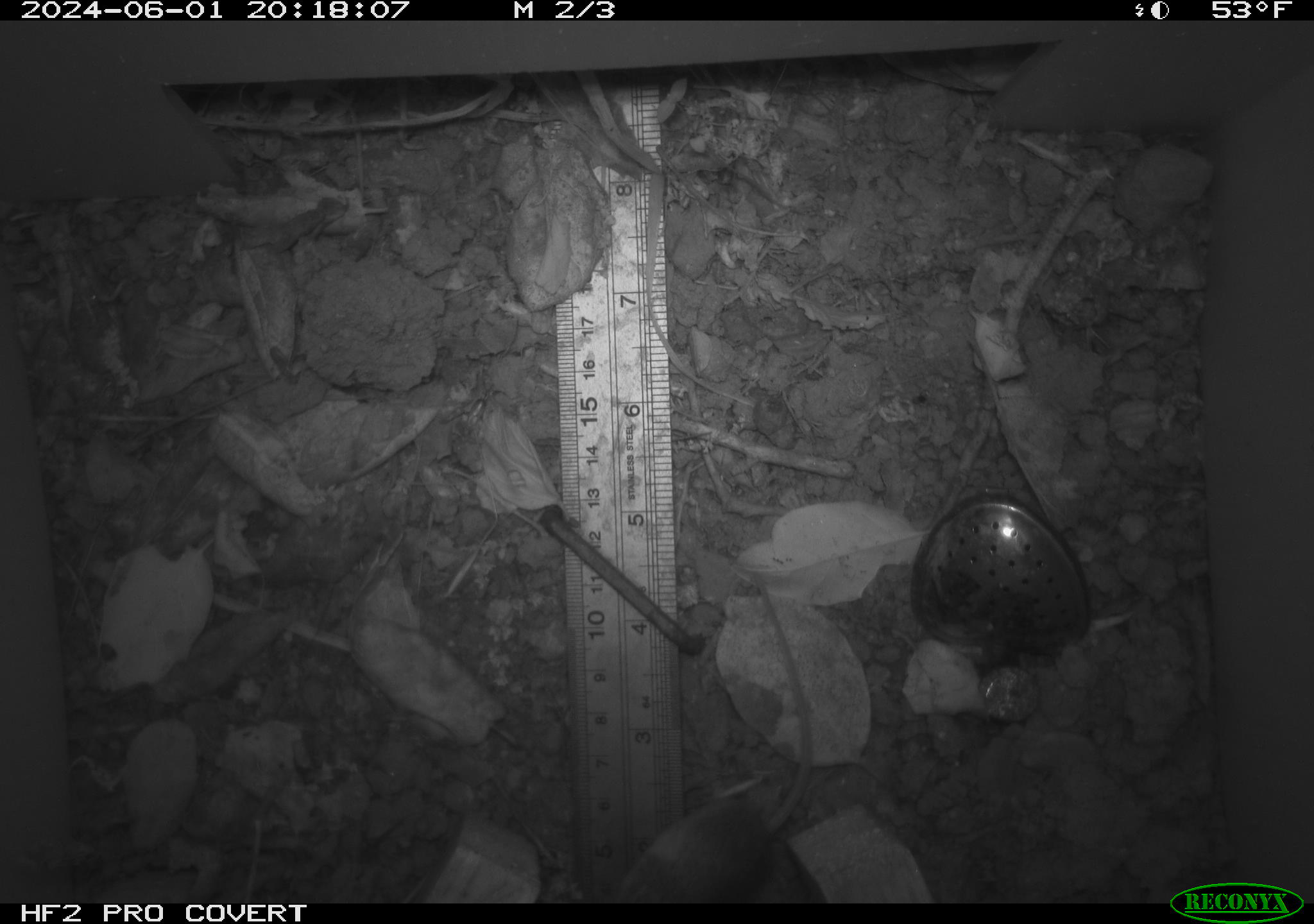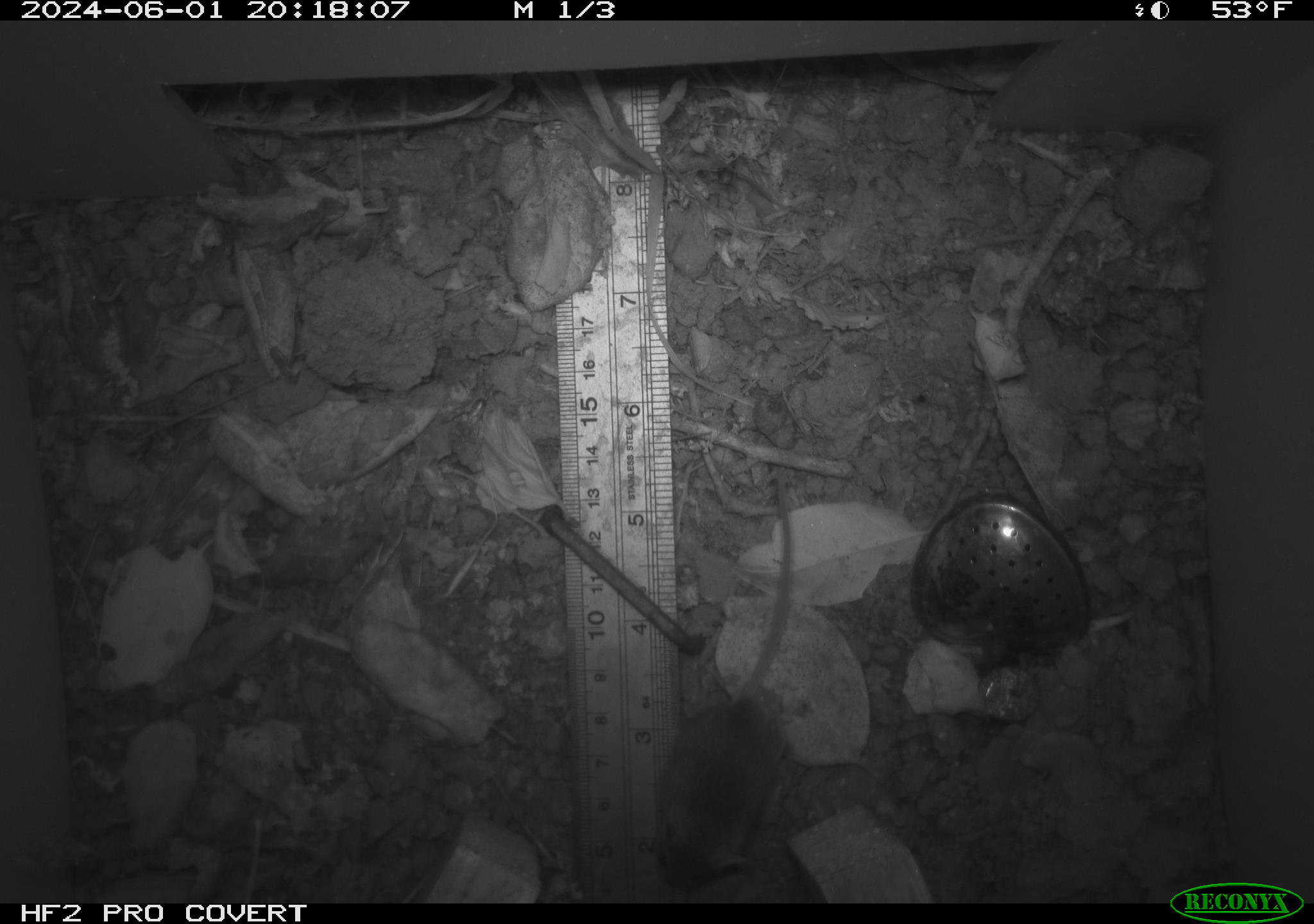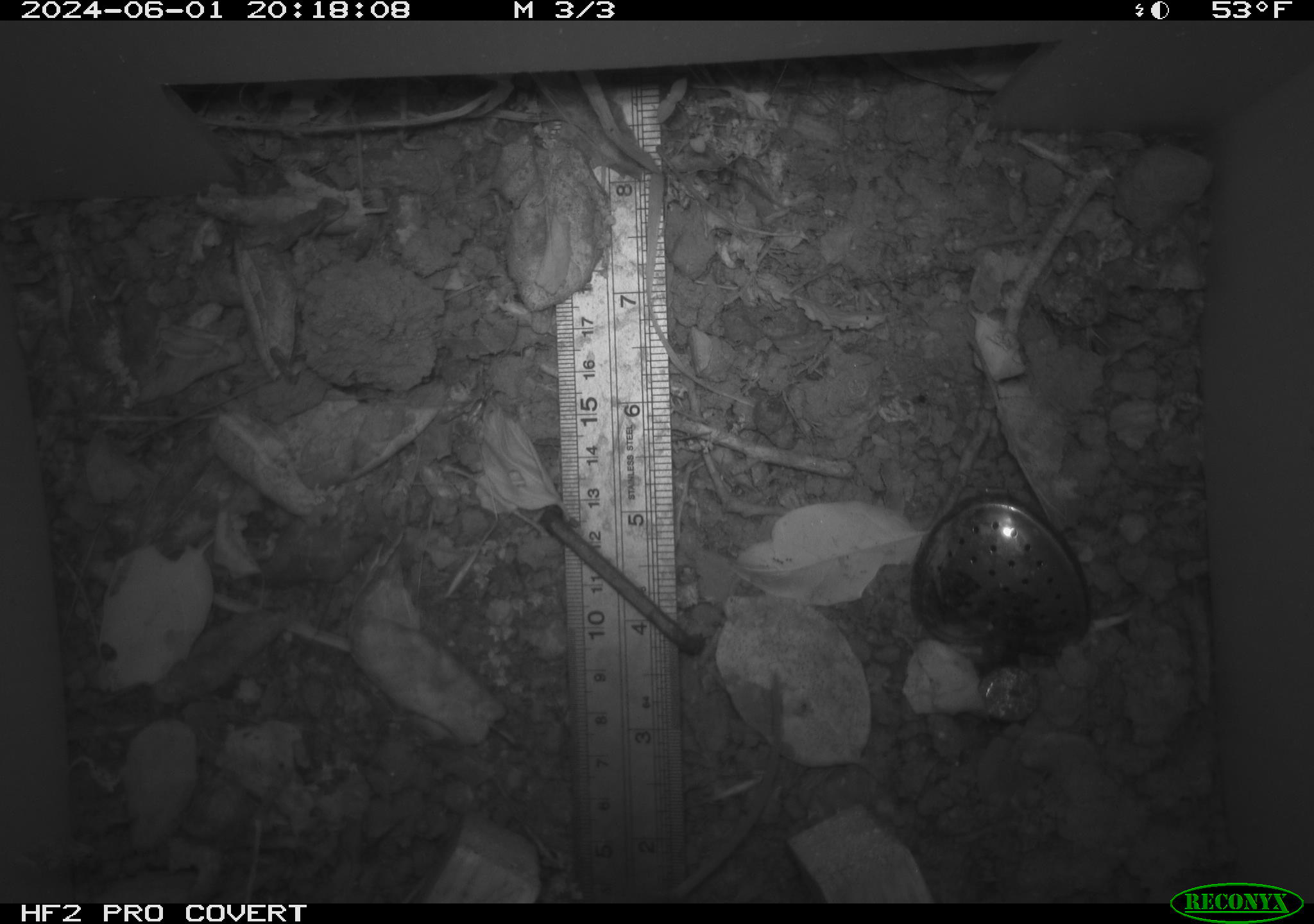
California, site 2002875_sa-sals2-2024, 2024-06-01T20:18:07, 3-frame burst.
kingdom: Animalia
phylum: Chordata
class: Mammalia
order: Rodentia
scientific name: Rodentia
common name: mouse species